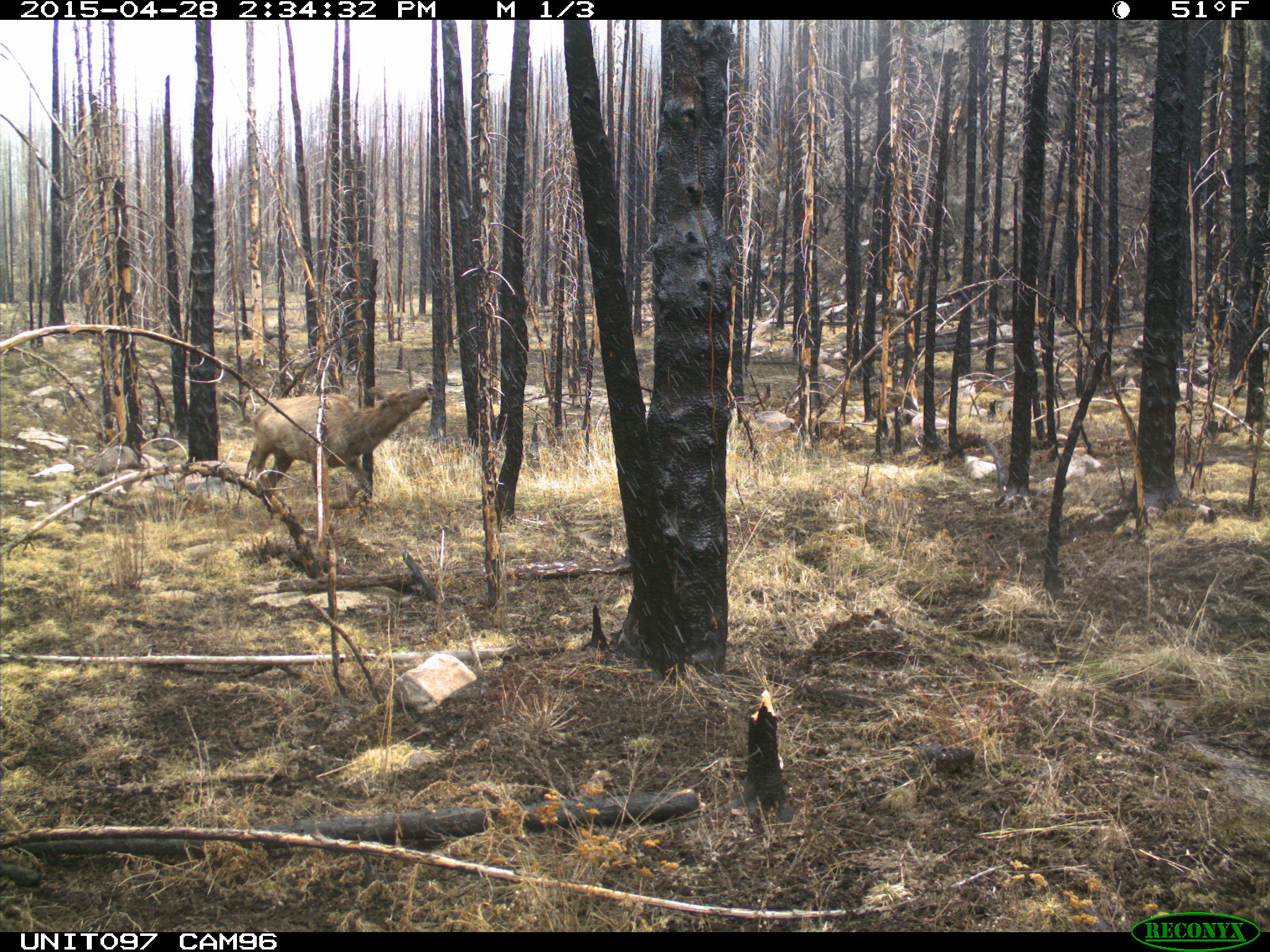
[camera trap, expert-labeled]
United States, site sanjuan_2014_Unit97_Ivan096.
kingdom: Animalia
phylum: Chordata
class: Mammalia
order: Artiodactyla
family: Cervidae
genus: Cervus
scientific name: Cervus elaphus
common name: red deer